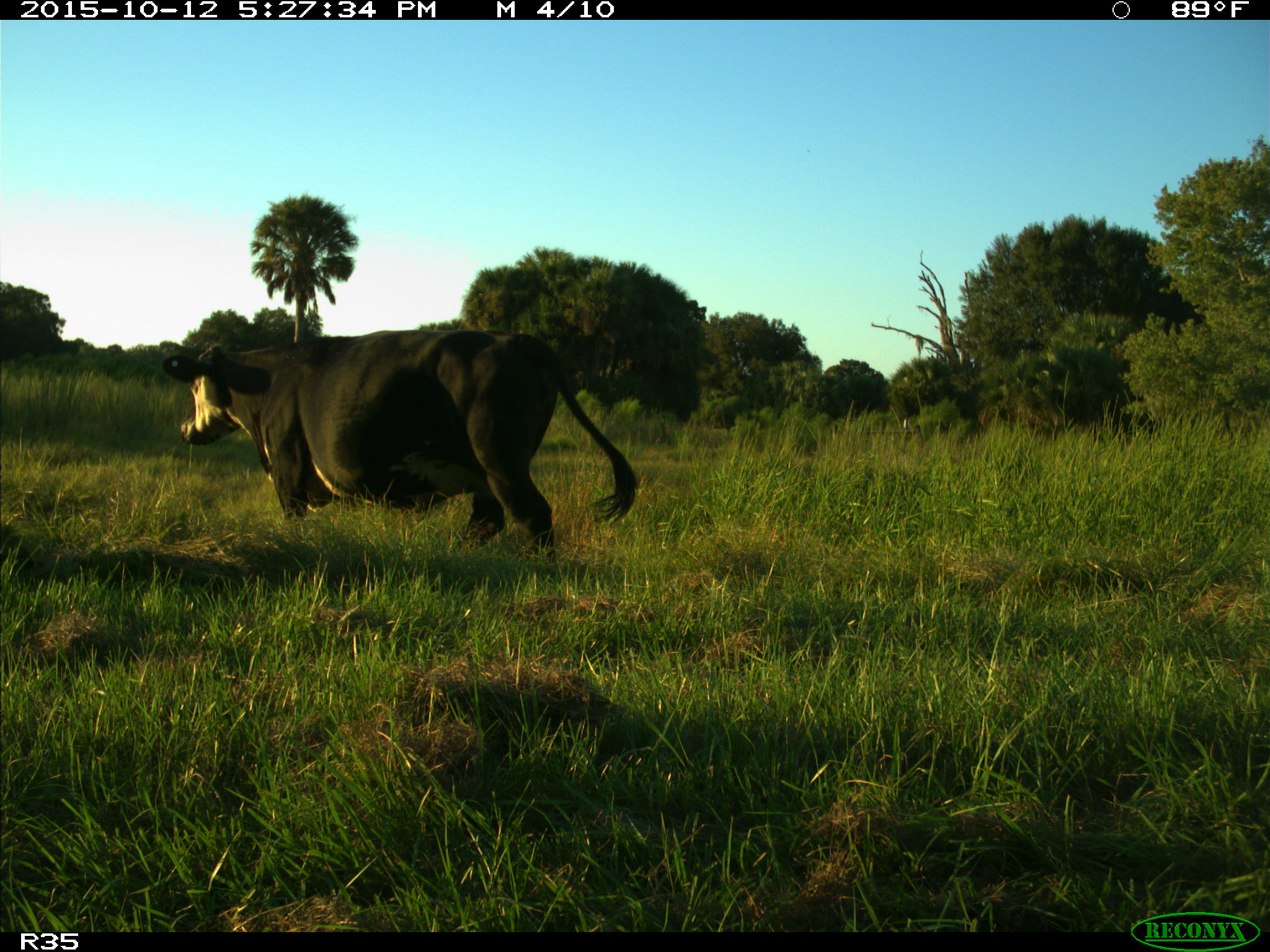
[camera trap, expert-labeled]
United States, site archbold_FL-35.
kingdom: Animalia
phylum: Chordata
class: Mammalia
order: Artiodactyla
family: Bovidae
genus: Bos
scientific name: Bos taurus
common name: domestic cow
Bos taurus (domestic cow).